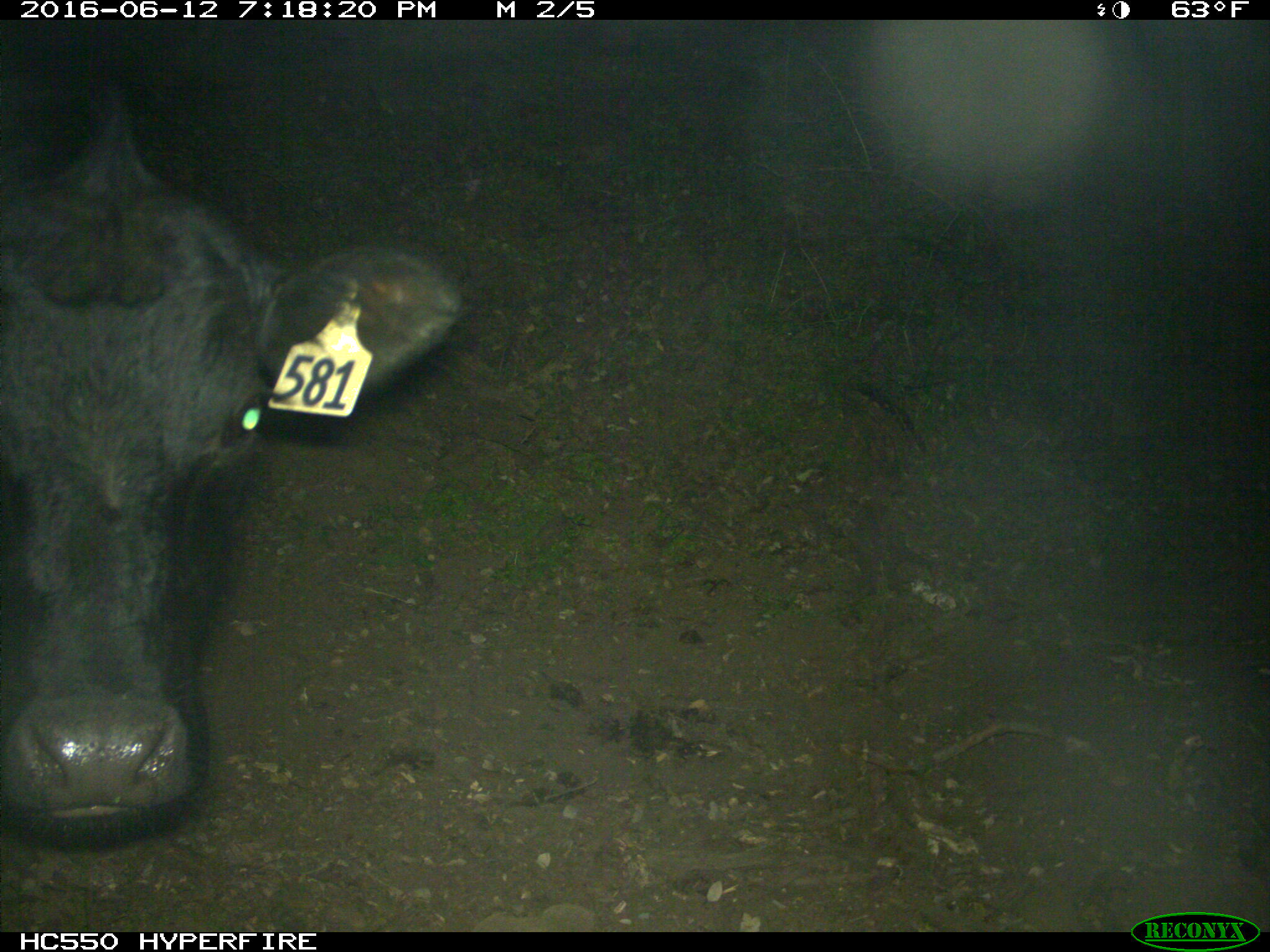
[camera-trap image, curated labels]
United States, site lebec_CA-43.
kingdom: Animalia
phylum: Chordata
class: Mammalia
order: Artiodactyla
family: Bovidae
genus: Bos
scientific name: Bos taurus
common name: domestic cow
Bos taurus (domestic cow).